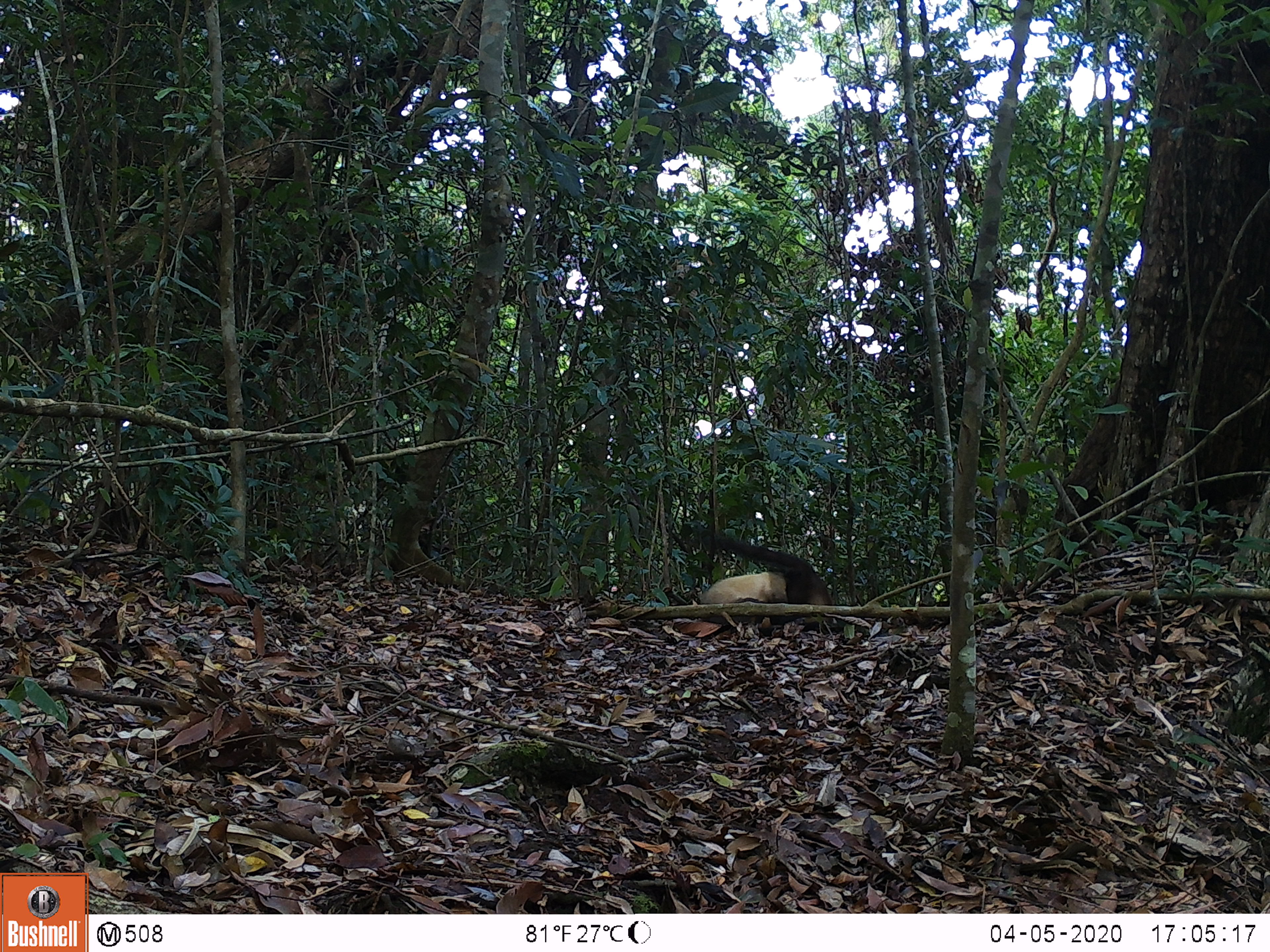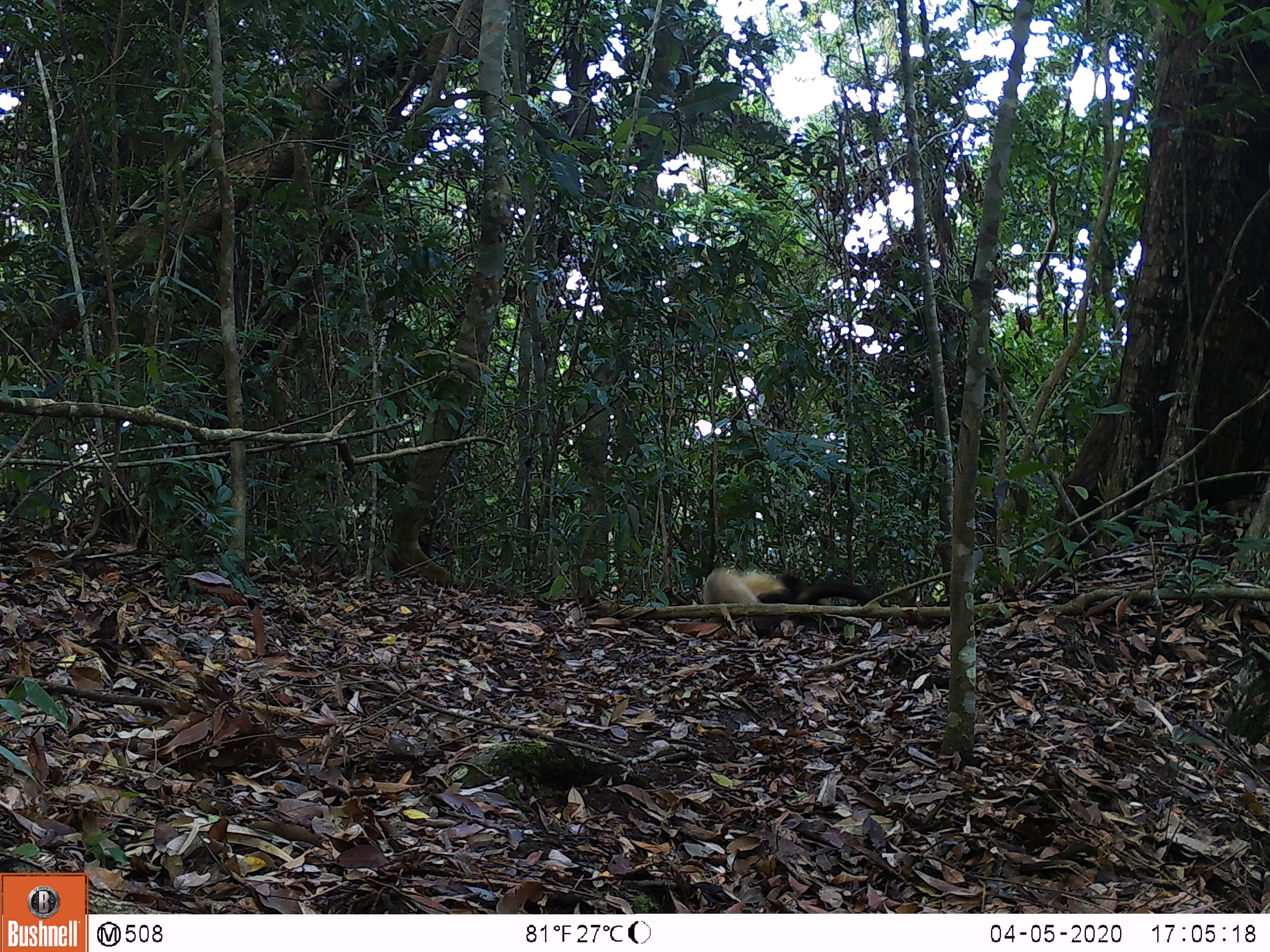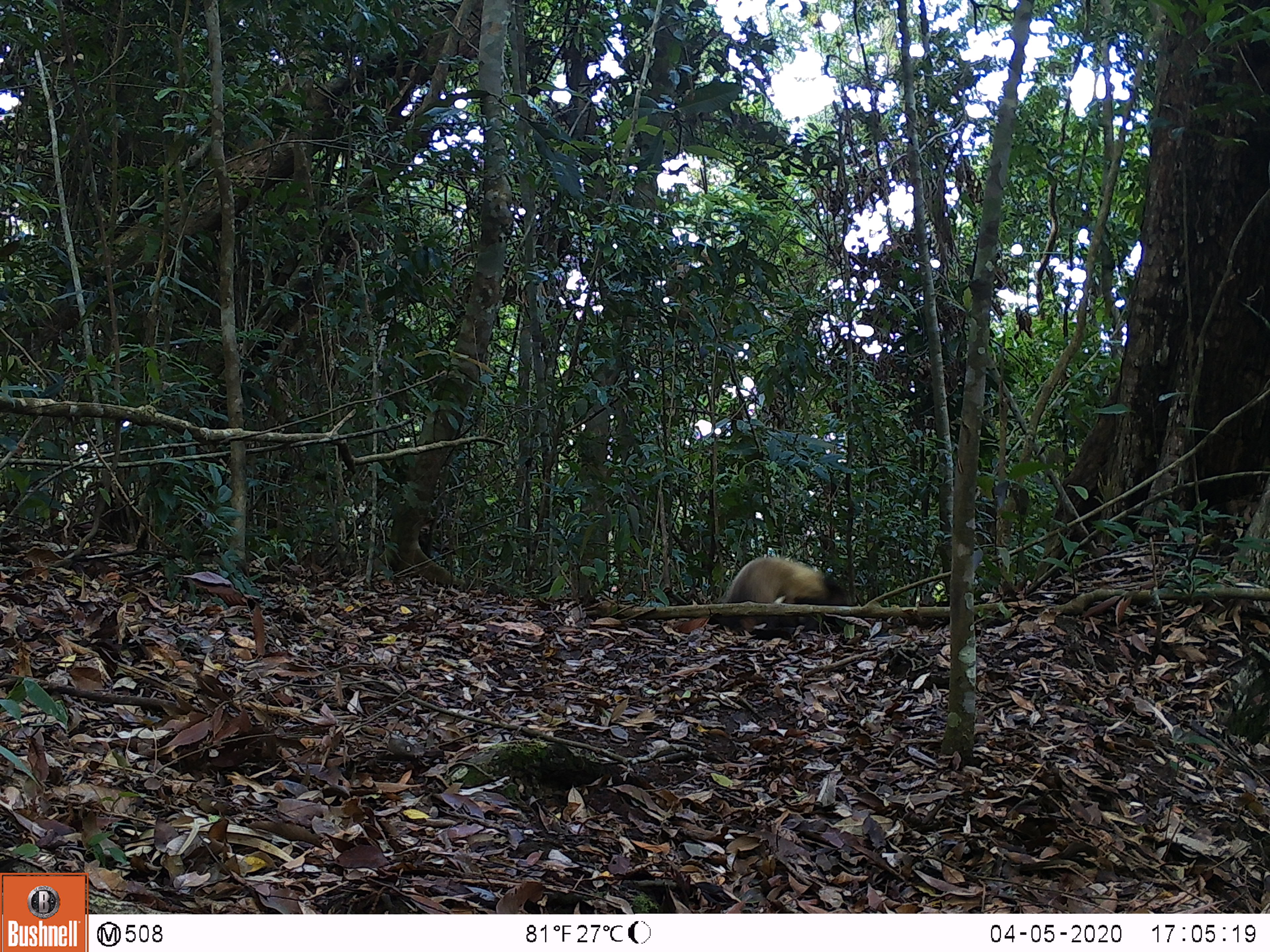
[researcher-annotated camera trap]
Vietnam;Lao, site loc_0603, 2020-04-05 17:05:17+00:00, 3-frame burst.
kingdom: Animalia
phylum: Chordata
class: Mammalia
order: Carnivora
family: Mustelidae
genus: Martes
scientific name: Martes flavigula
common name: yellow-throated marten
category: yellow throated marten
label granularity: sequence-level